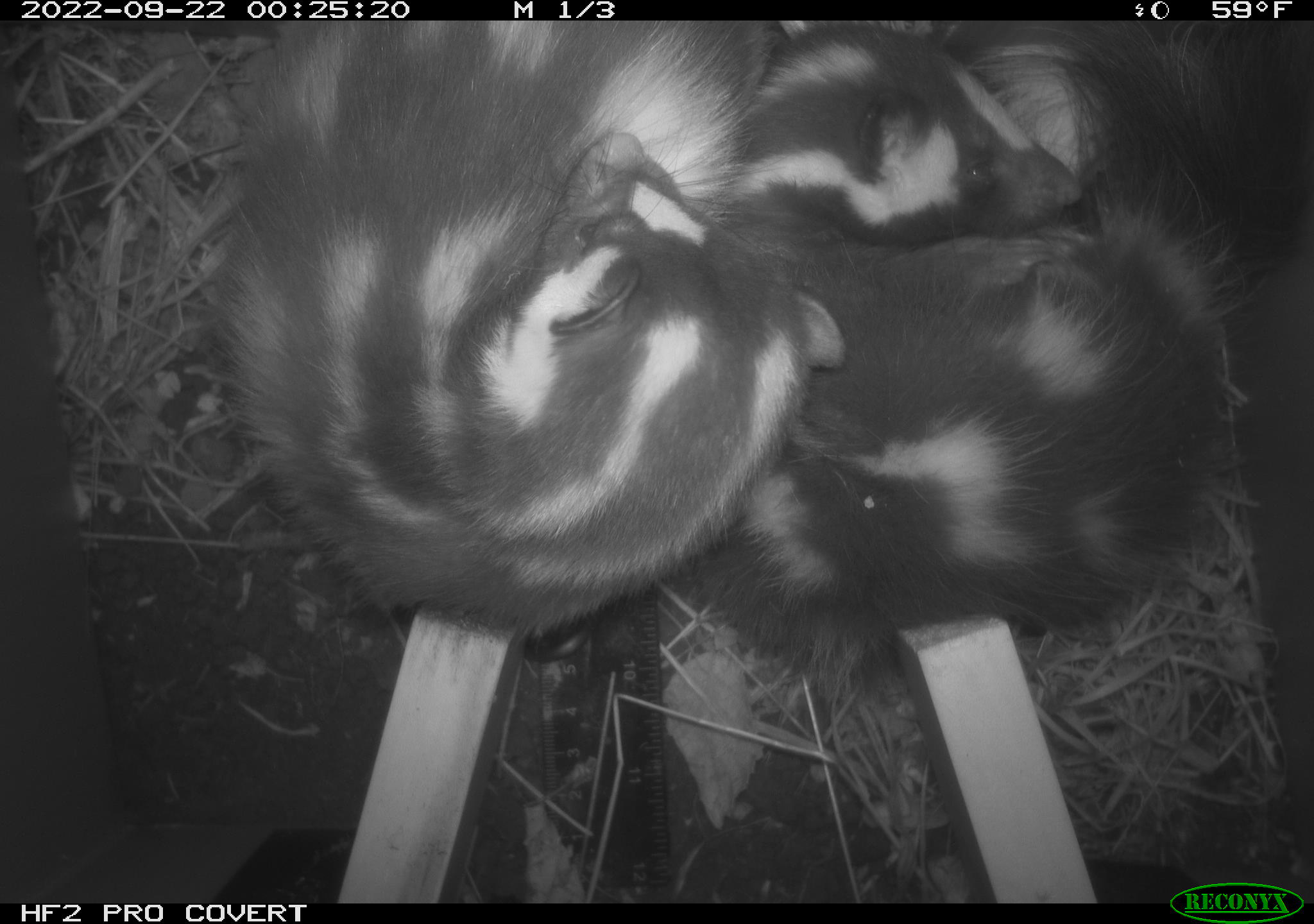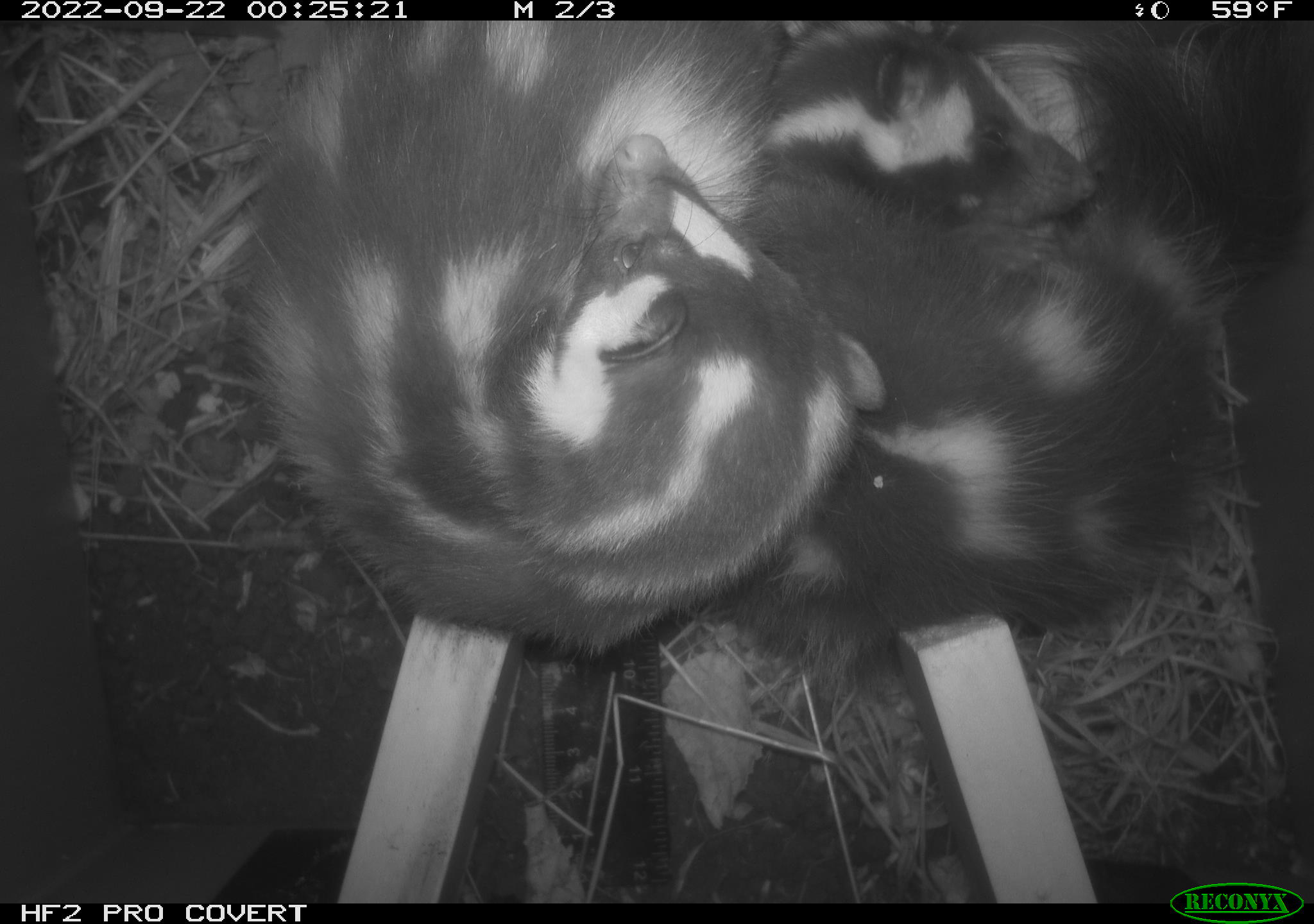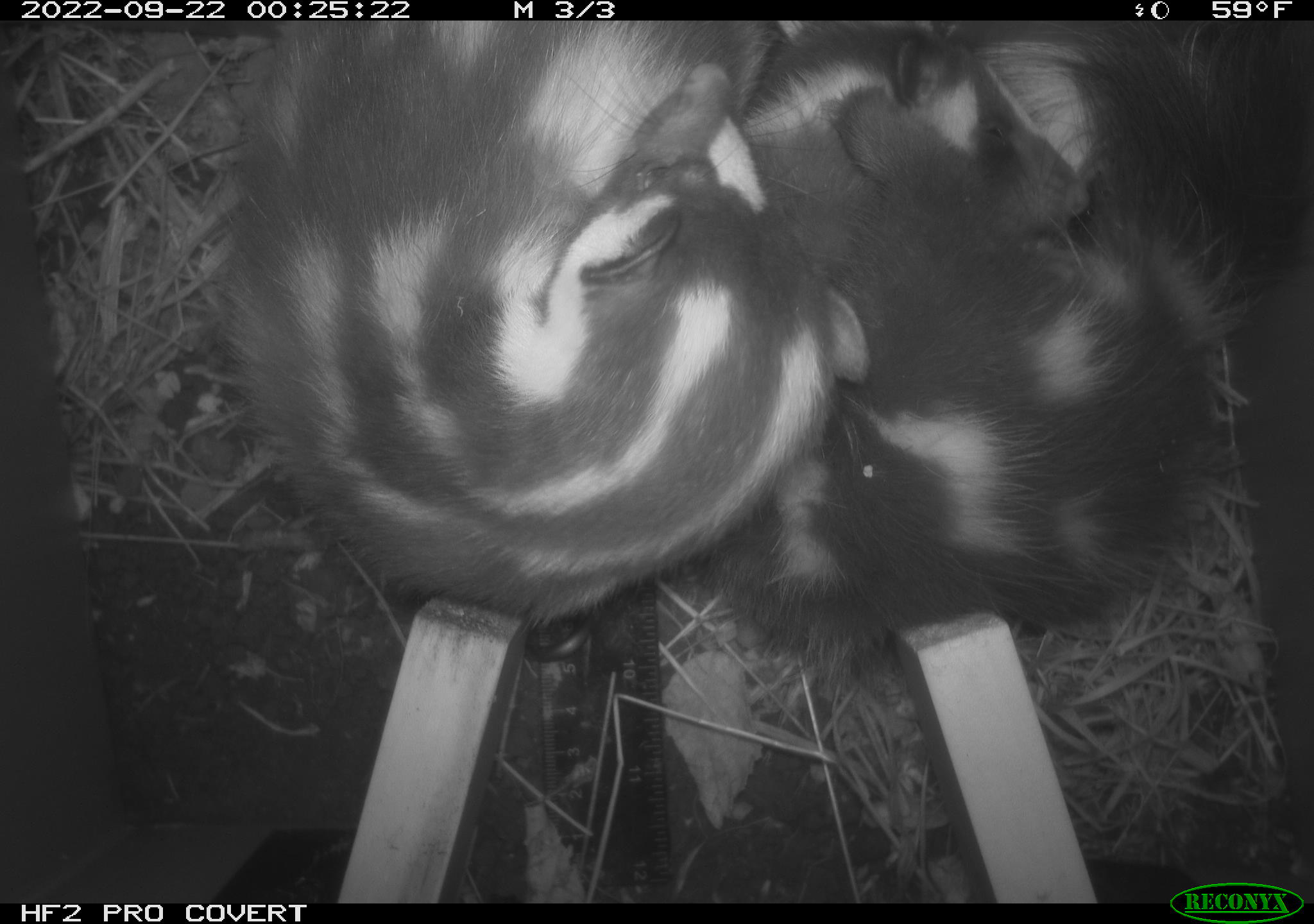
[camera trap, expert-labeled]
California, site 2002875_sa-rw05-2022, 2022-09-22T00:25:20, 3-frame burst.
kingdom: Animalia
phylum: Chordata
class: Mammalia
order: Carnivora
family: Mephitidae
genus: Spilogale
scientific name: Spilogale gracilis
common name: western spotted skunk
Western spotted skunk (Spilogale gracilis).